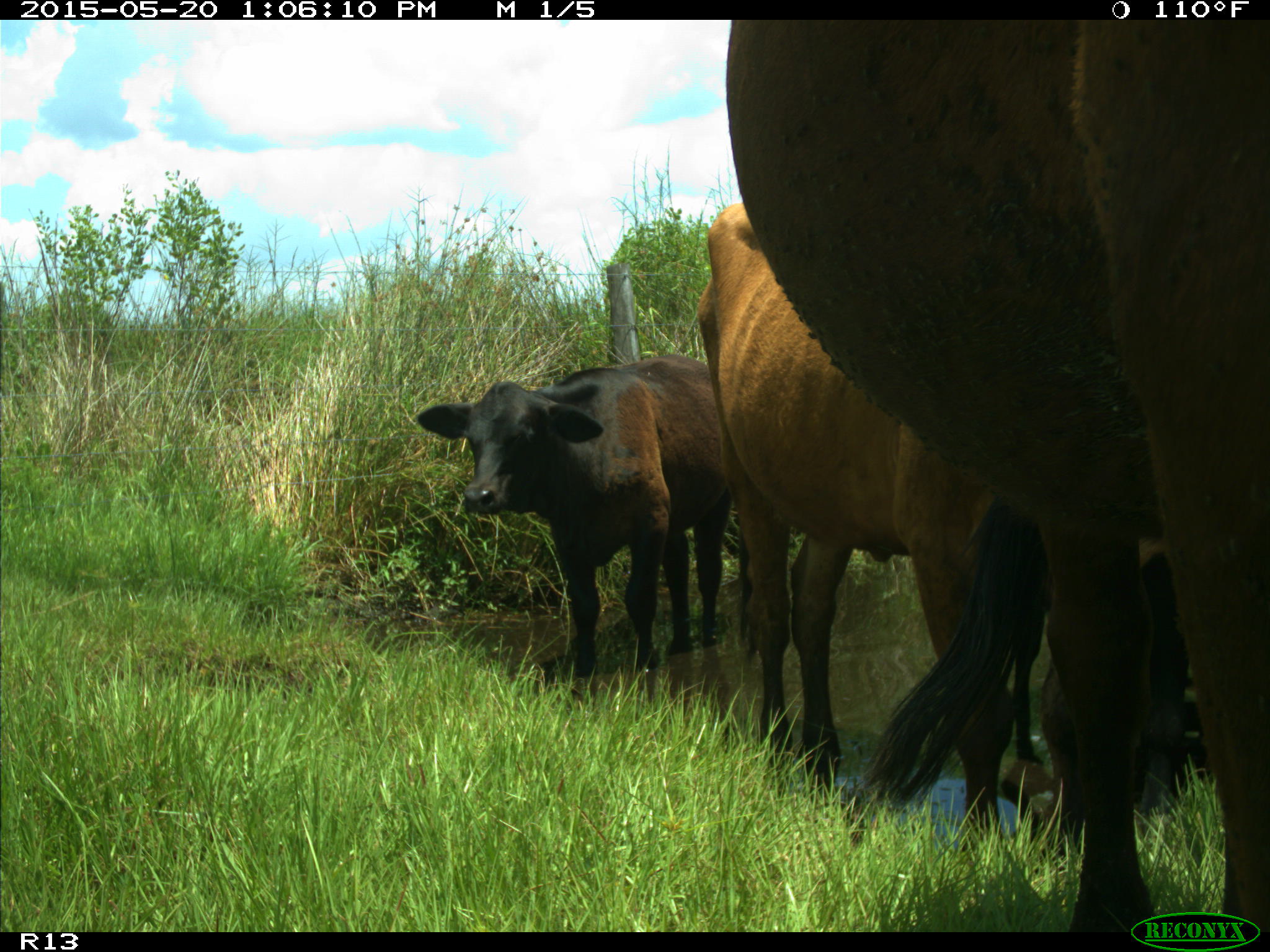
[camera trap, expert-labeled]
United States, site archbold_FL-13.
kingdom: Animalia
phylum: Chordata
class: Mammalia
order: Artiodactyla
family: Bovidae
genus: Bos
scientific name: Bos taurus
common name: domestic cow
Bos taurus (domestic cow).